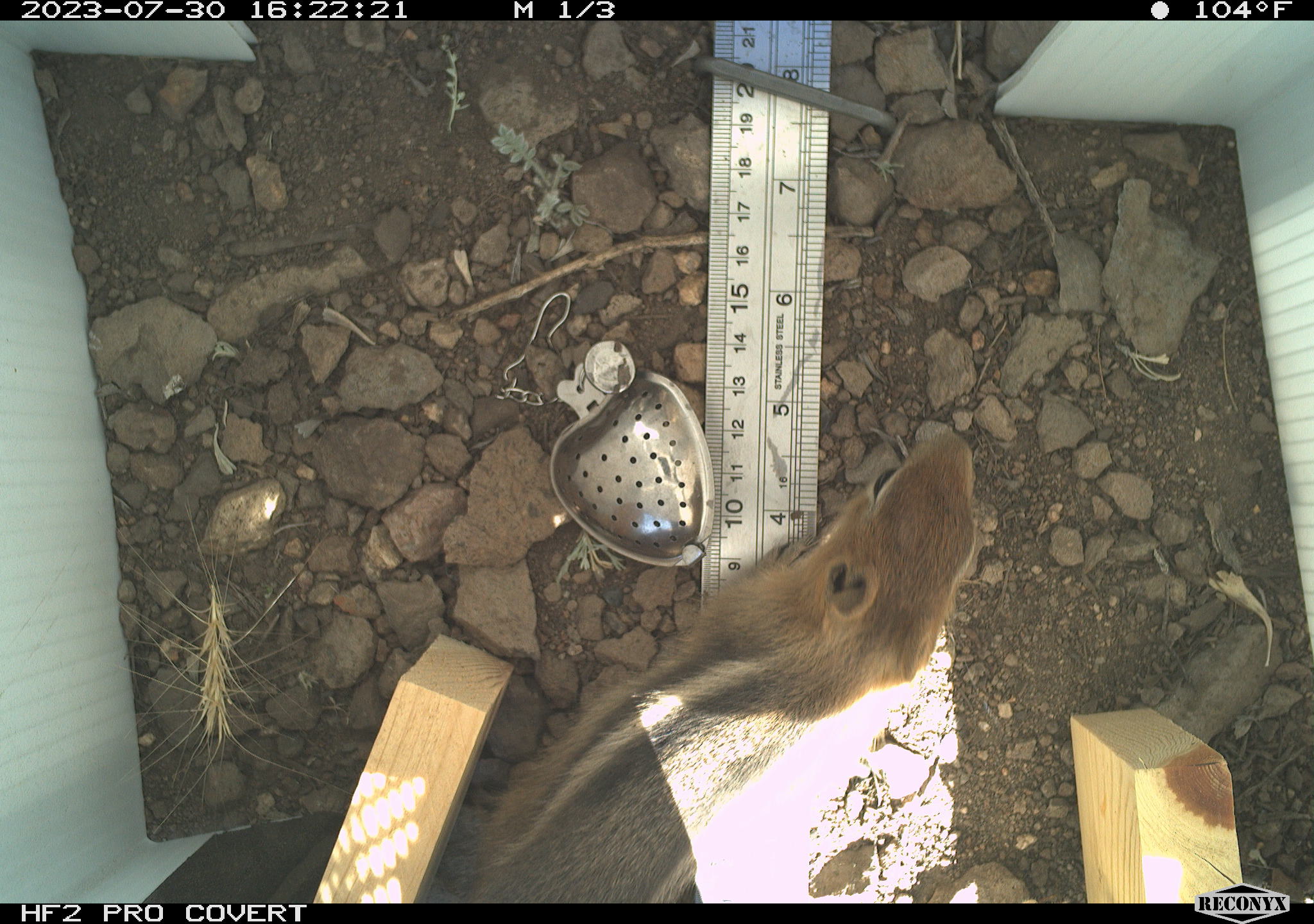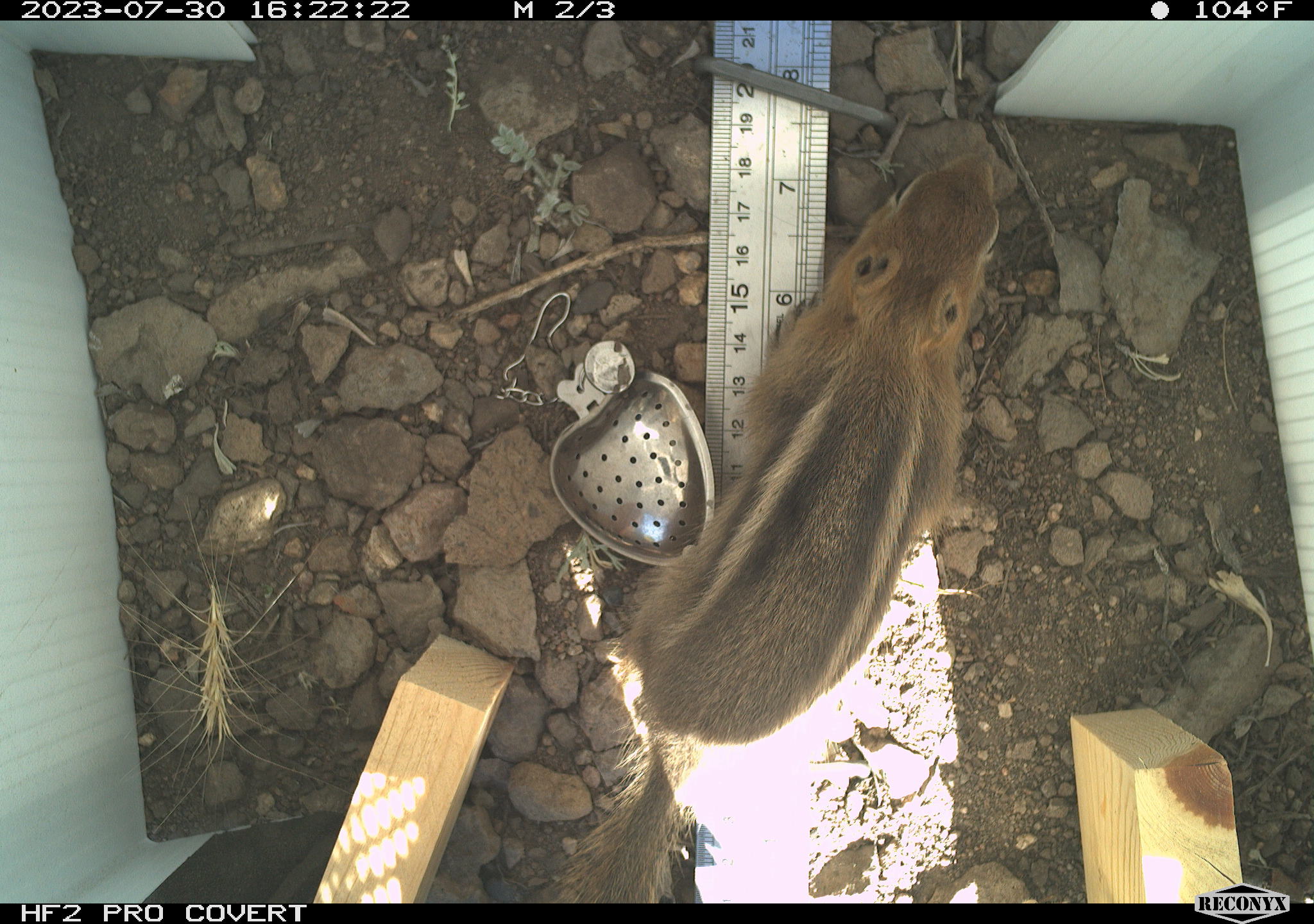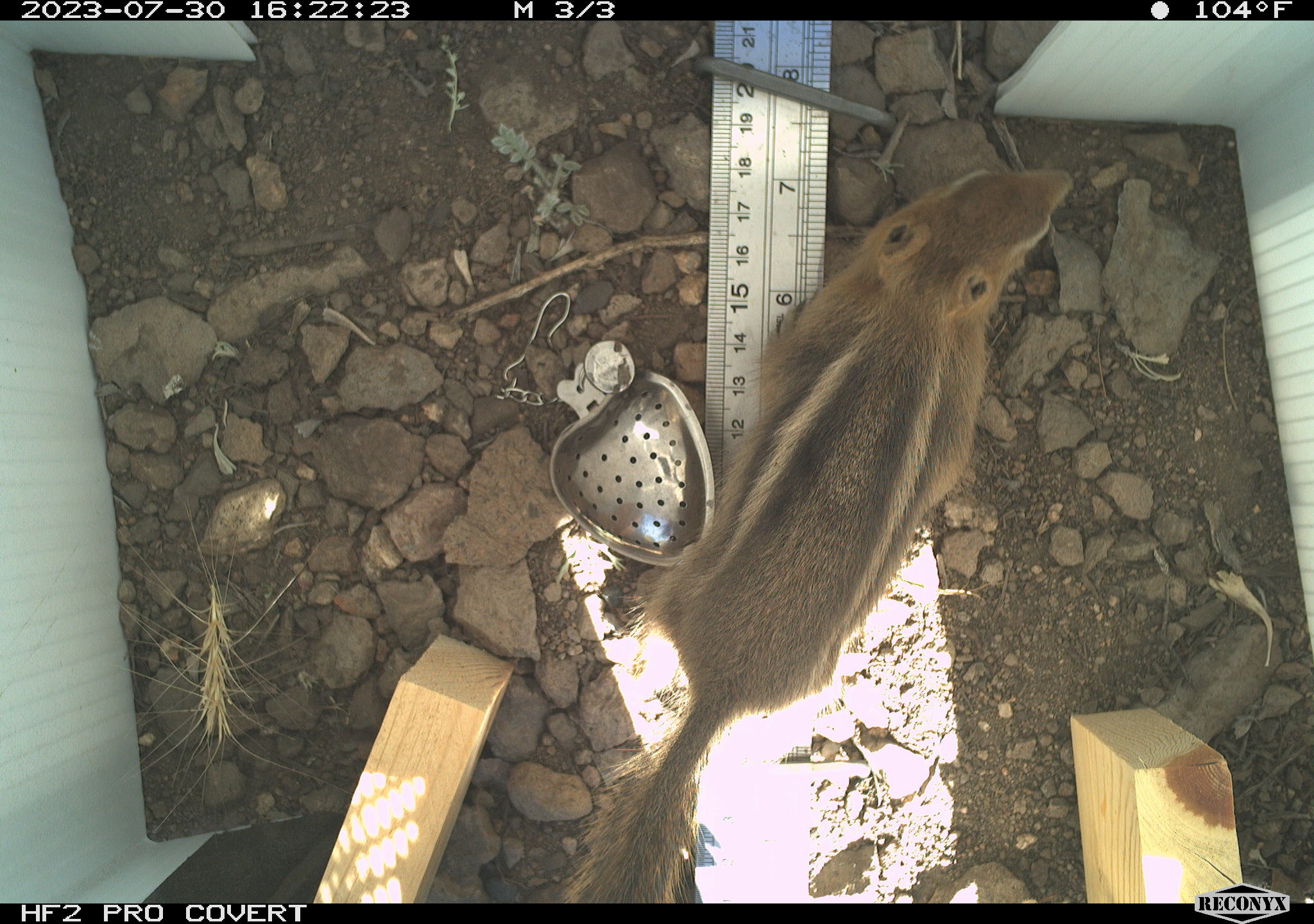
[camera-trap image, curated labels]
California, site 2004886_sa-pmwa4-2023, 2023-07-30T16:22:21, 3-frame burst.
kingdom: Animalia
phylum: Chordata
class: Mammalia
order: Rodentia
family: Sciuridae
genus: Callospermophilus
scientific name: Callospermophilus lateralis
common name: golden mantled ground squirrel